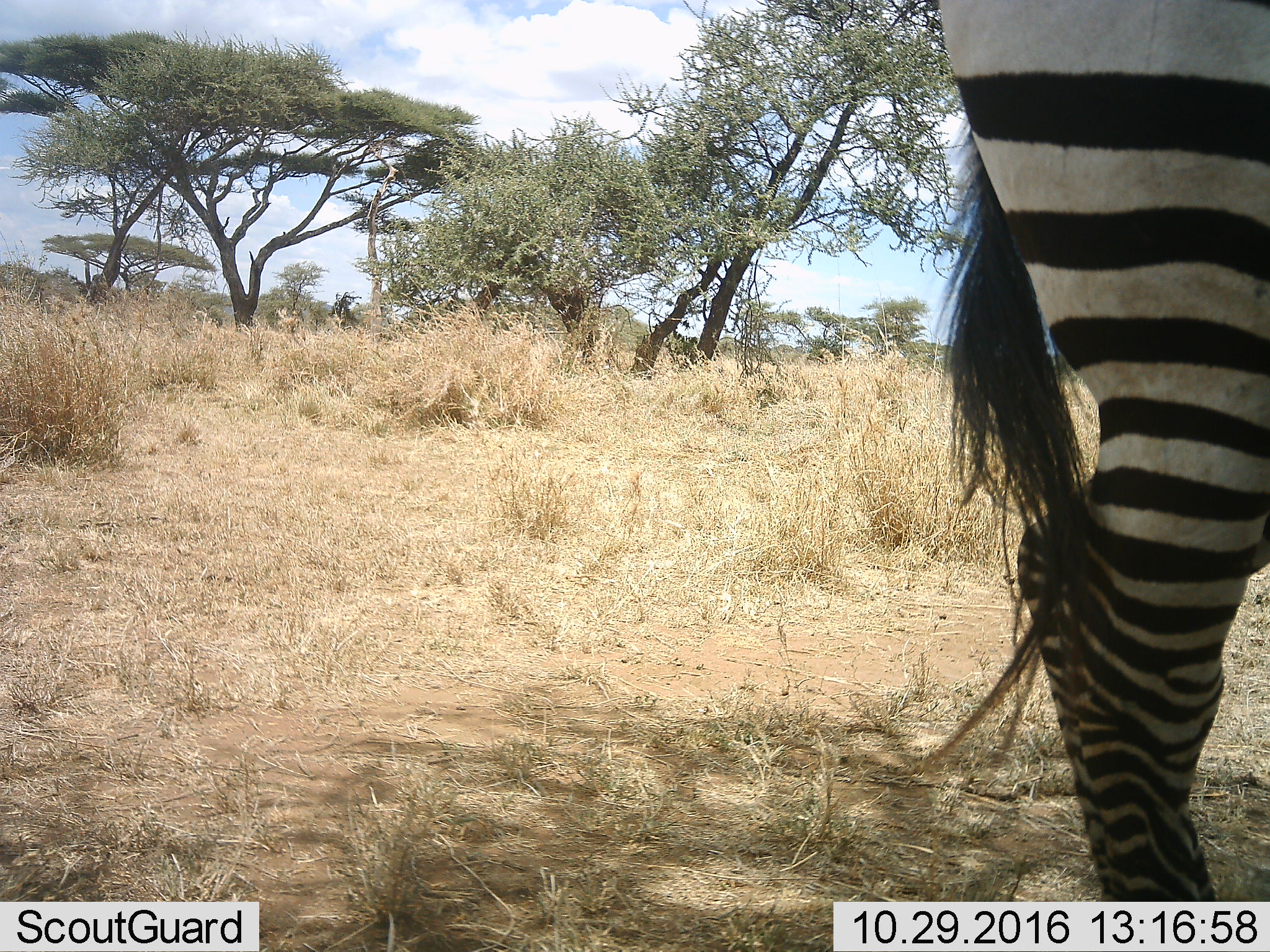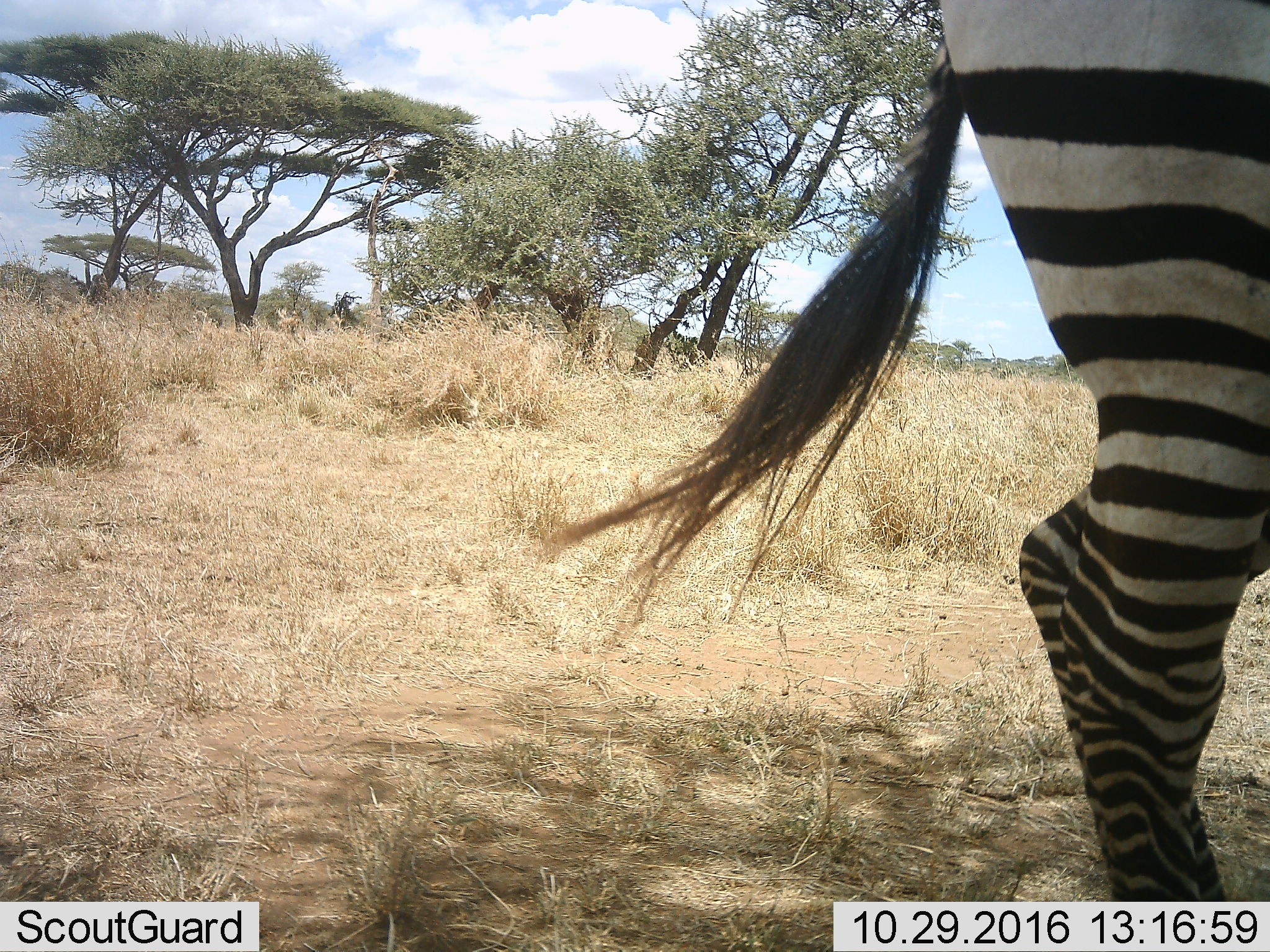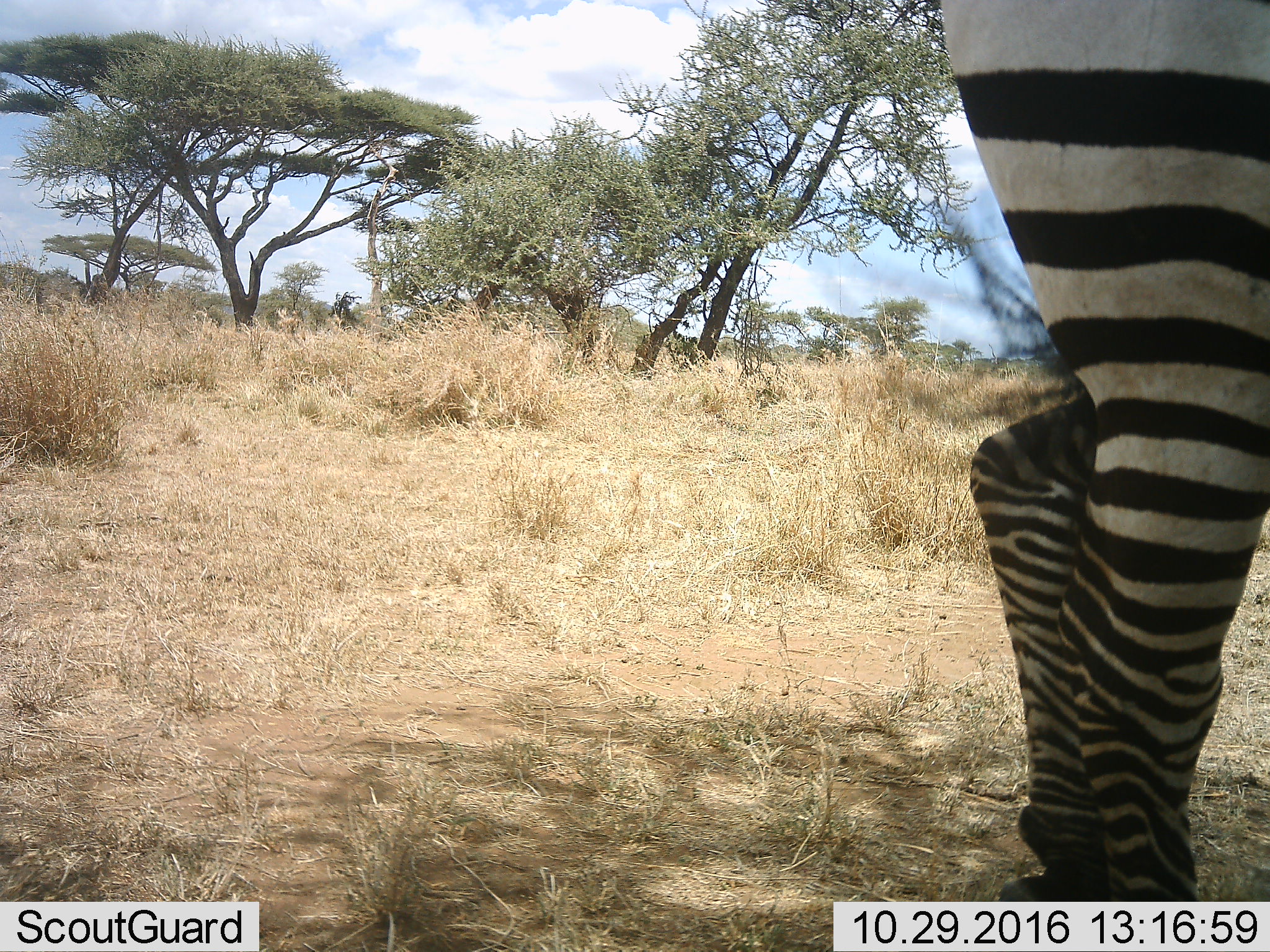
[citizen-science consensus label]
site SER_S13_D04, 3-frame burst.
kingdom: Animalia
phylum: Chordata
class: Mammalia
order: Perissodactyla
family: Equidae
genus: Equus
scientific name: Equus quagga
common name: plains zebra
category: zebraplains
Zebraplains (plains zebra) (Equus quagga), count 1. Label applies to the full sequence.